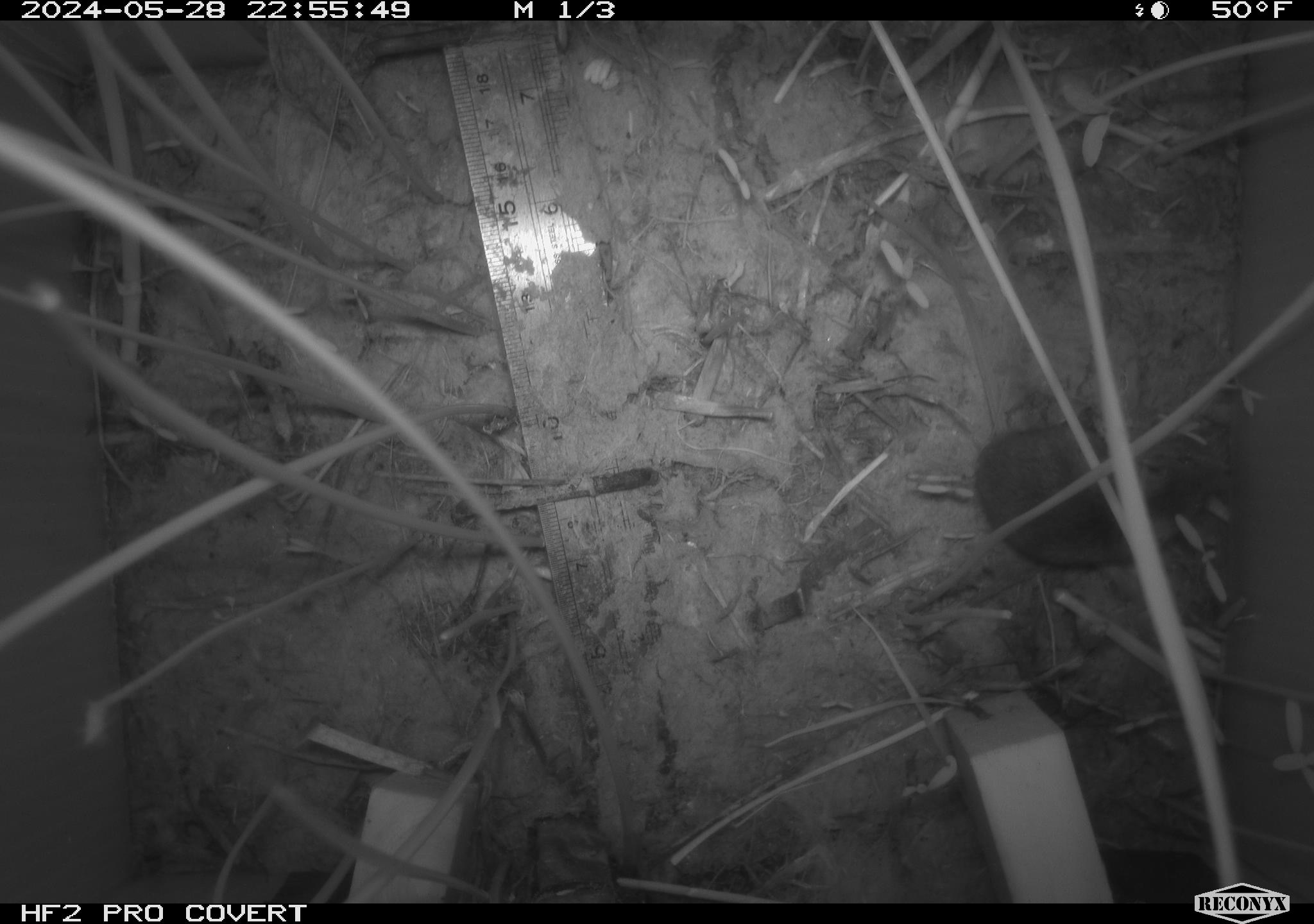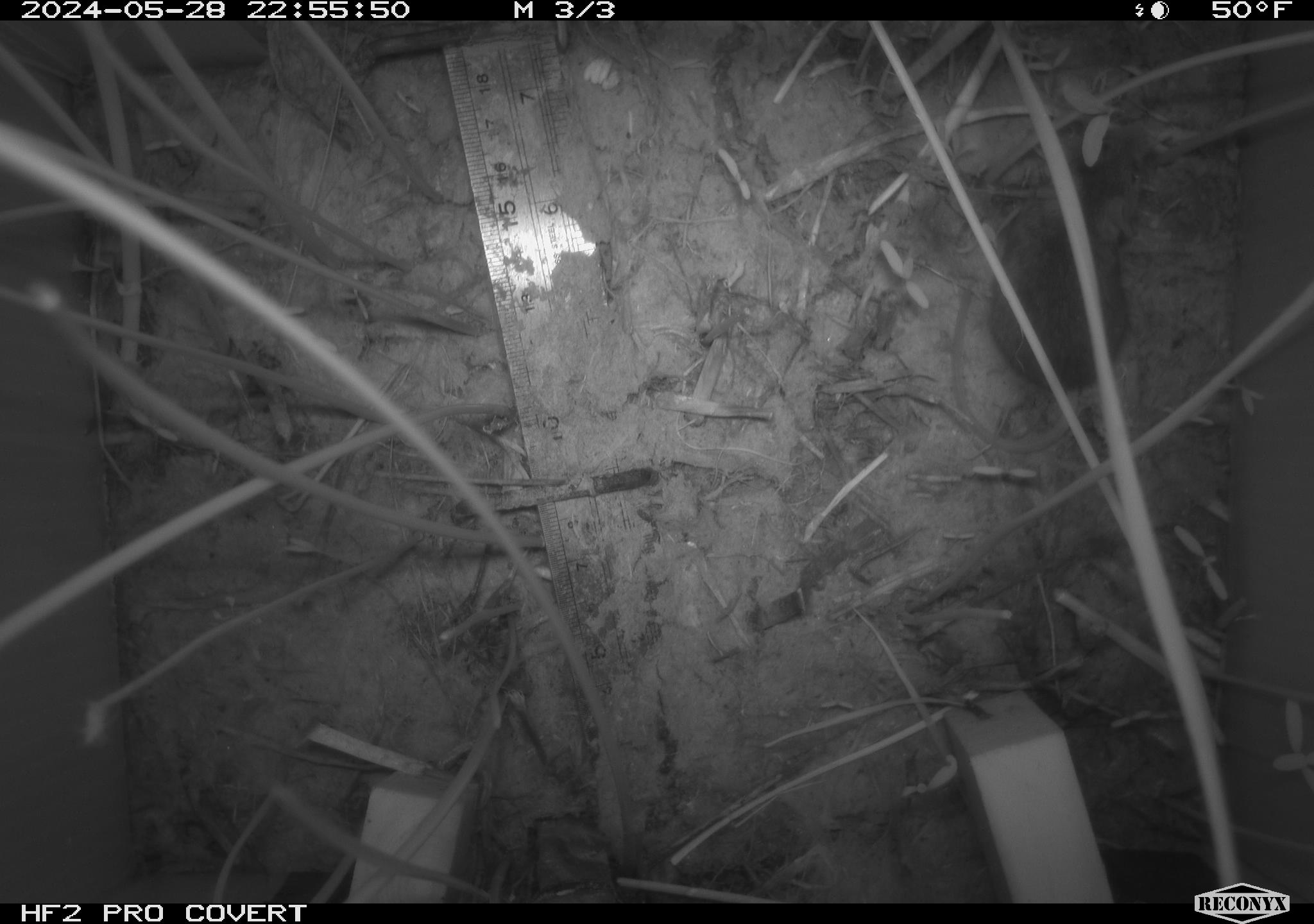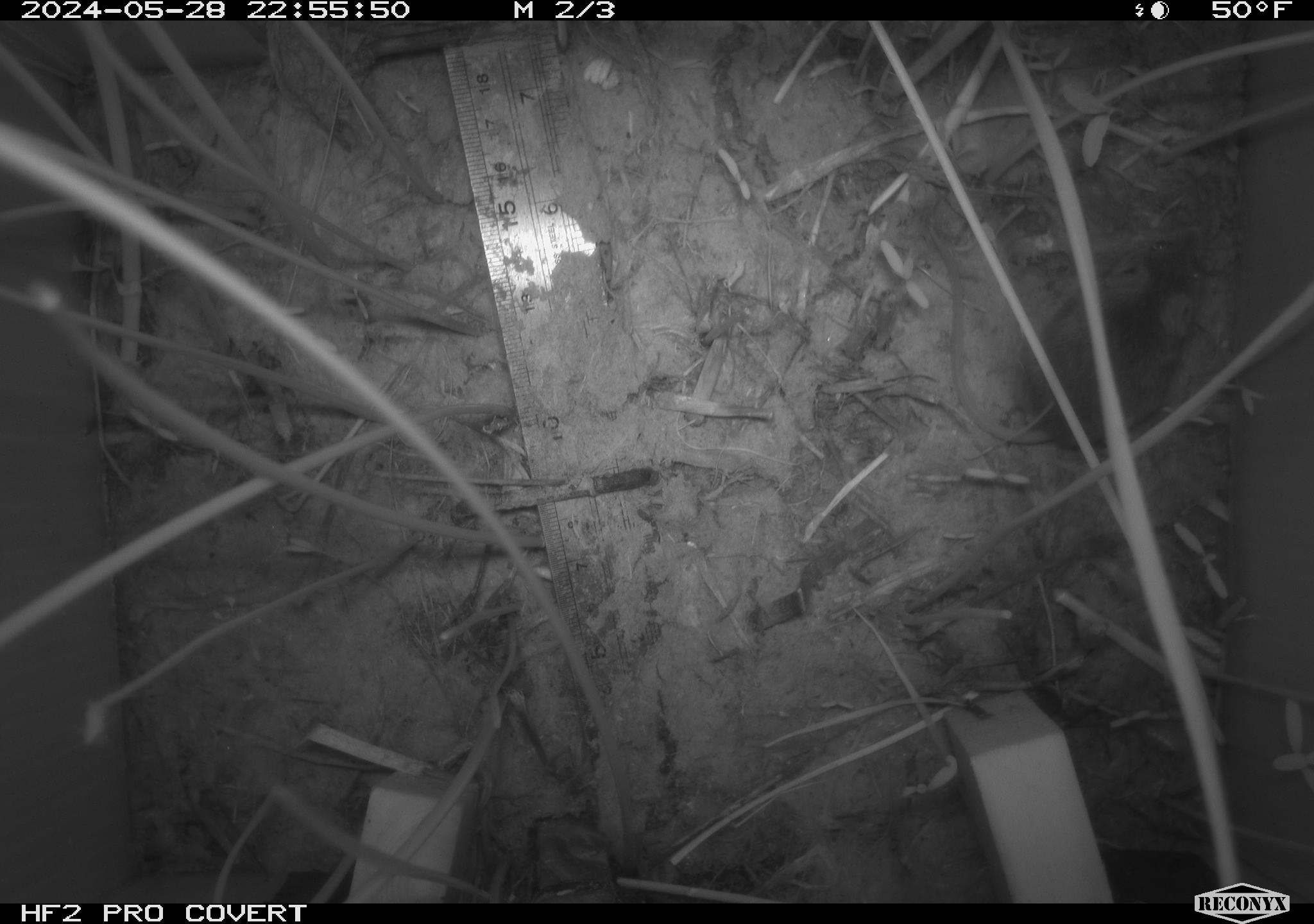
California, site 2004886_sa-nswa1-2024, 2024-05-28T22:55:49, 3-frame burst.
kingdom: Animalia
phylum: Chordata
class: Mammalia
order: Rodentia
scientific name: Rodentia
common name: rodent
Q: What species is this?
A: Rodent (Rodentia).